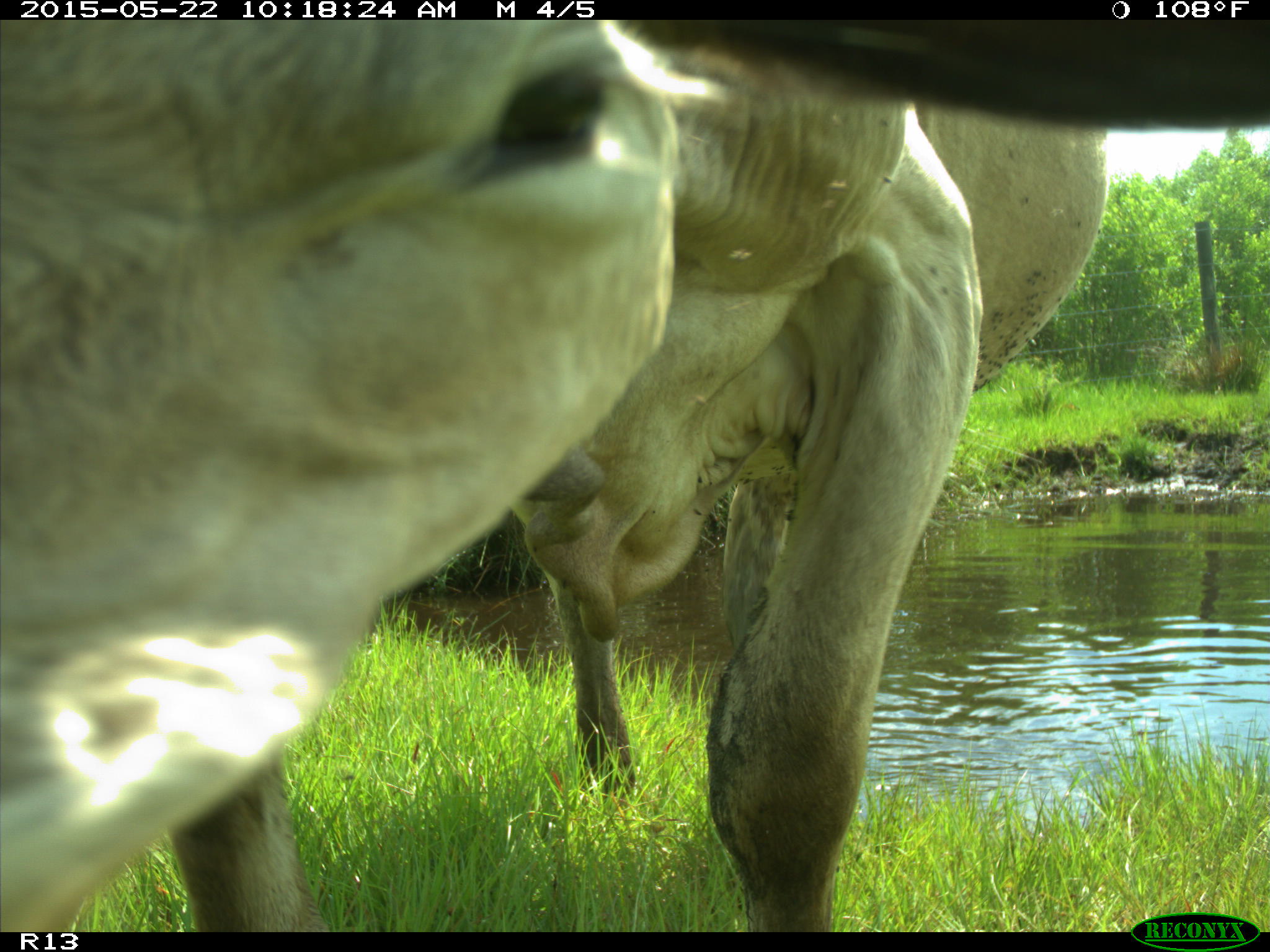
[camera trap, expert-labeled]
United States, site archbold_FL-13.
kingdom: Animalia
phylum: Chordata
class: Mammalia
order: Artiodactyla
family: Bovidae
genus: Bos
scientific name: Bos taurus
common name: domestic cow